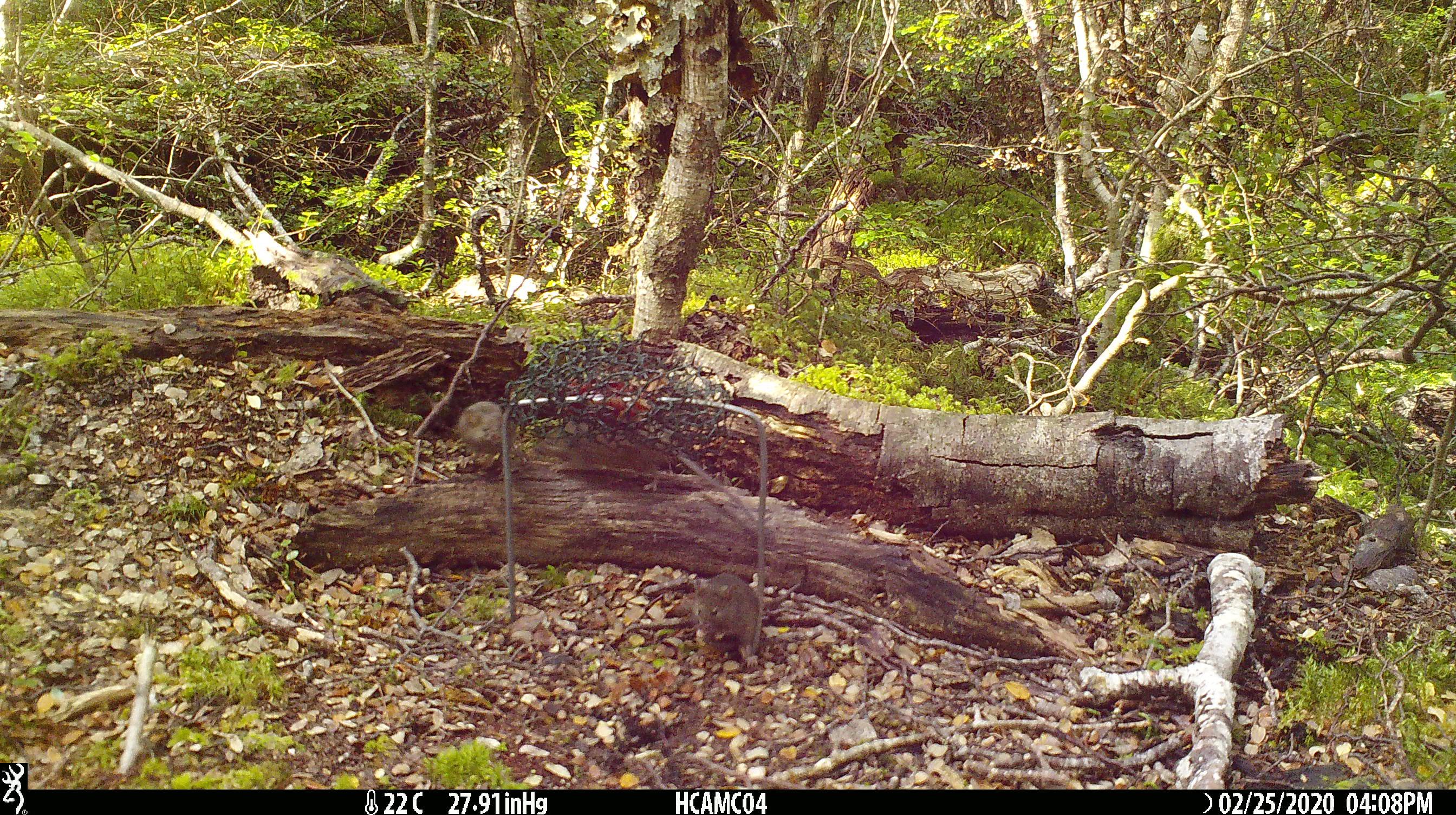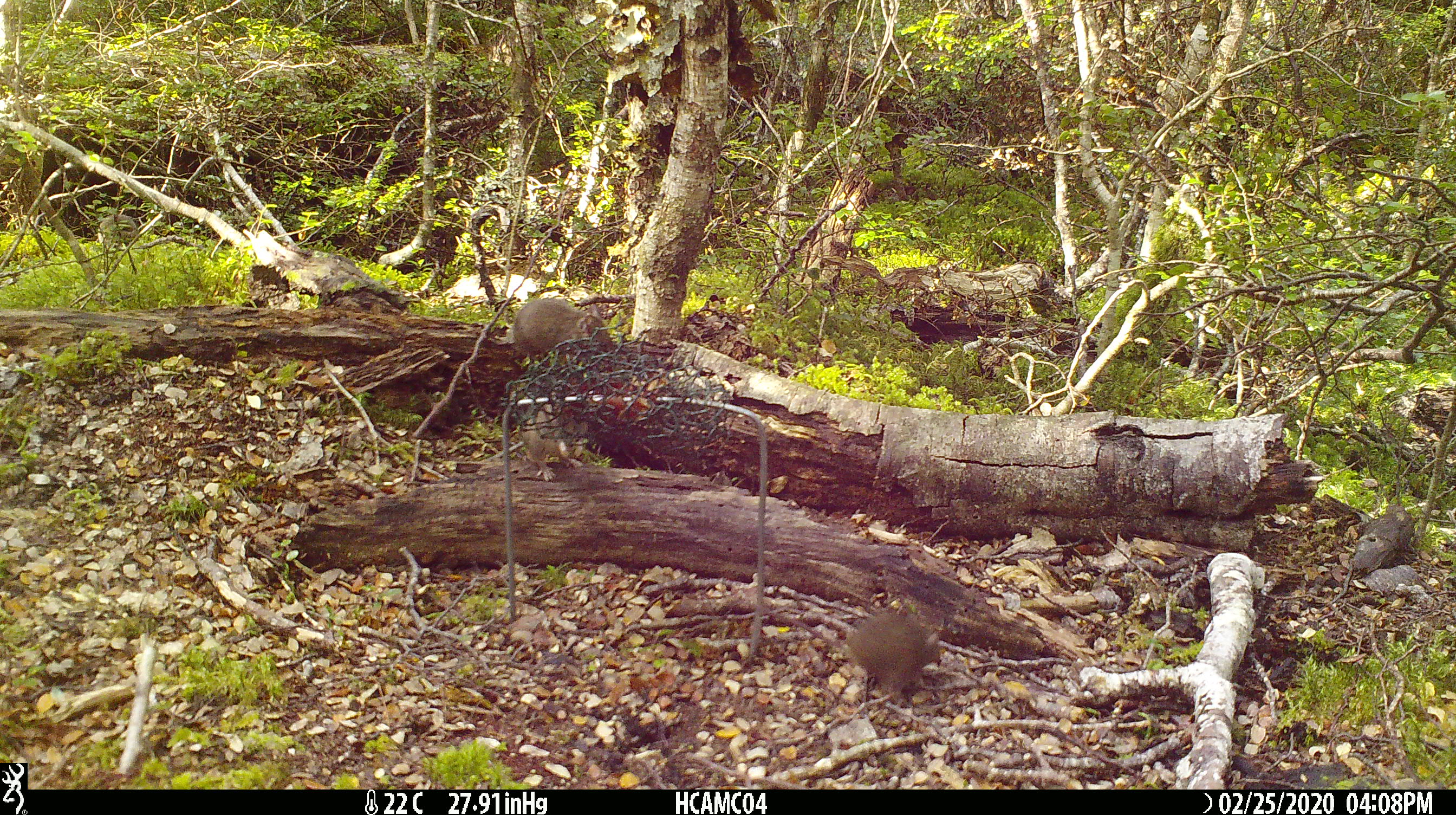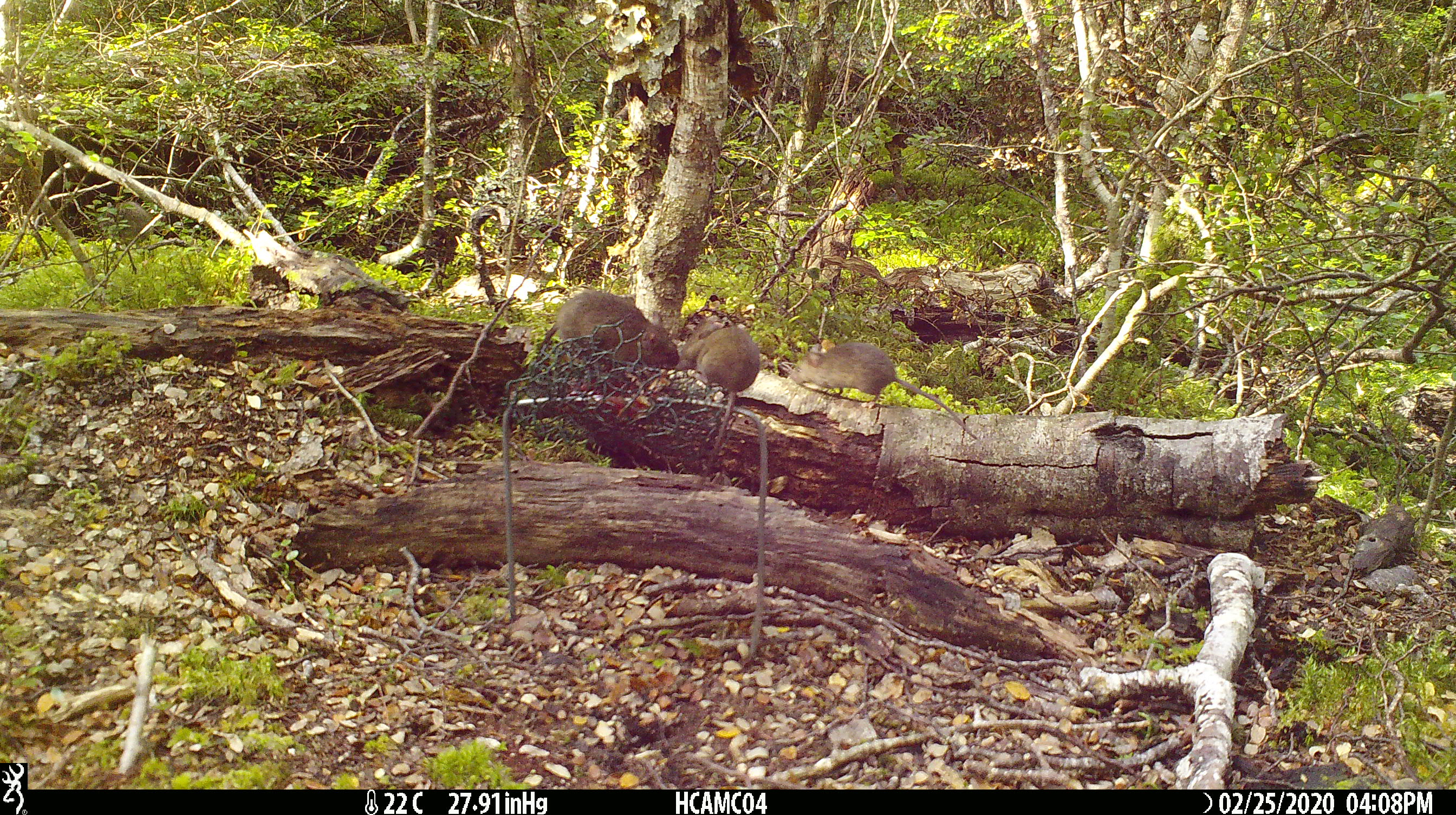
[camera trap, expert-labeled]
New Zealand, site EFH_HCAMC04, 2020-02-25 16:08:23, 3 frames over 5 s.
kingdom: Animalia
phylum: Chordata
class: Mammalia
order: Rodentia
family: Muridae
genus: Mus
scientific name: Mus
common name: mouse